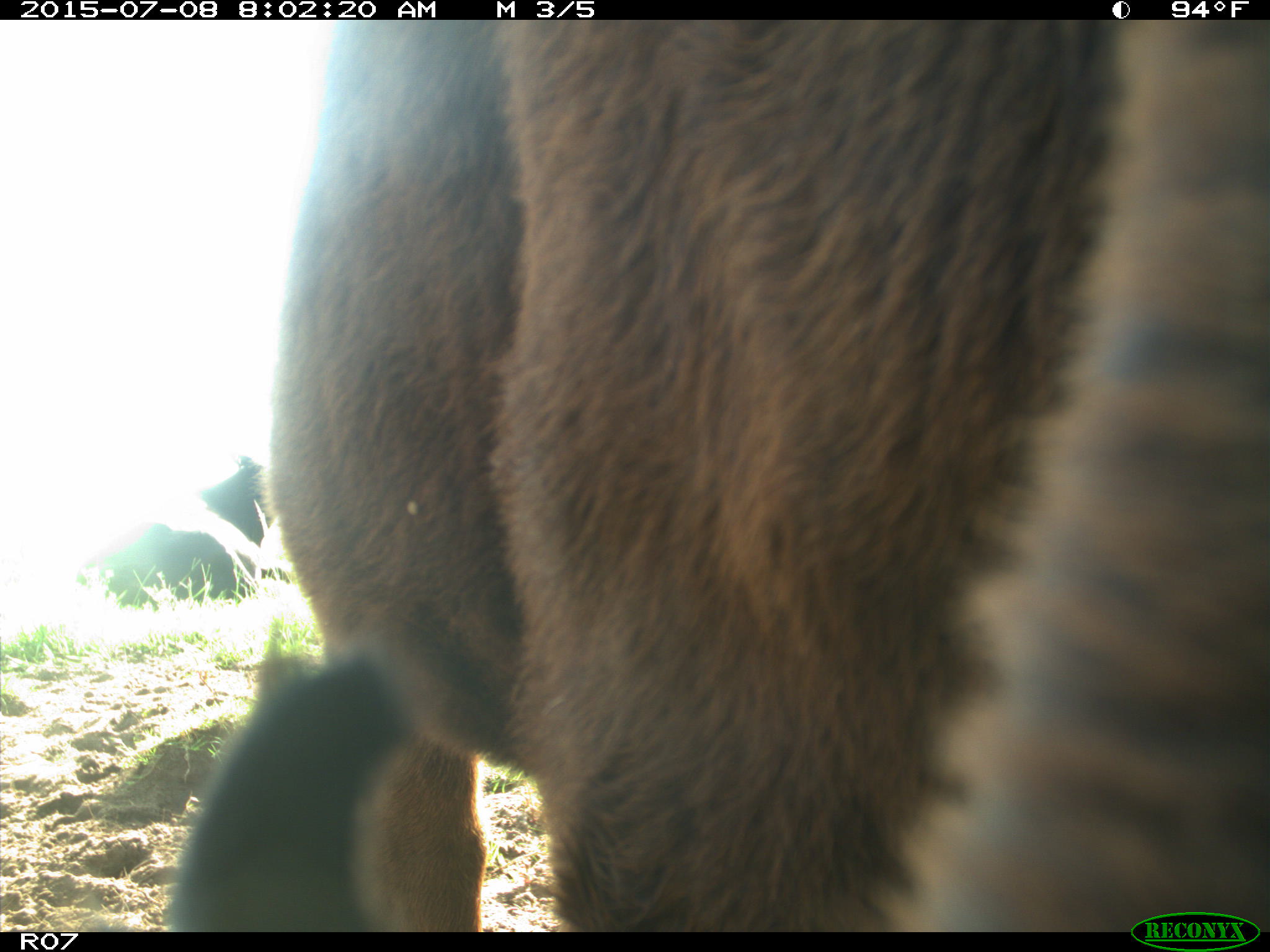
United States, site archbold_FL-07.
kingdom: Animalia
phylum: Chordata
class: Mammalia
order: Artiodactyla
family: Bovidae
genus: Bos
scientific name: Bos taurus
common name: domestic cow